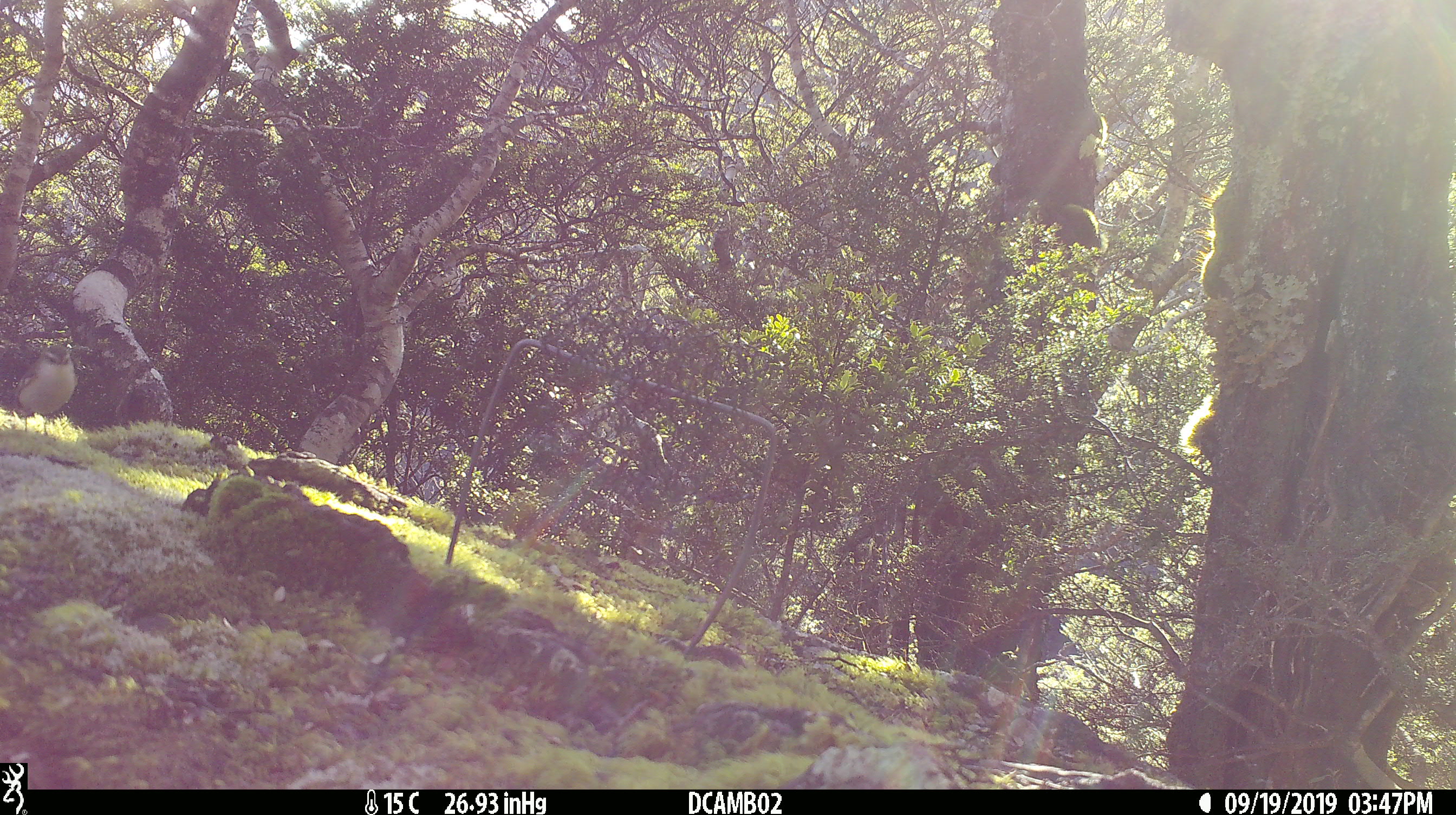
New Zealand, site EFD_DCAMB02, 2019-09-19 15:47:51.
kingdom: Animalia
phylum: Chordata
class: Aves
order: Passeriformes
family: Acanthisittidae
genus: Acanthisitta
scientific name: Acanthisitta chloris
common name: rifleman